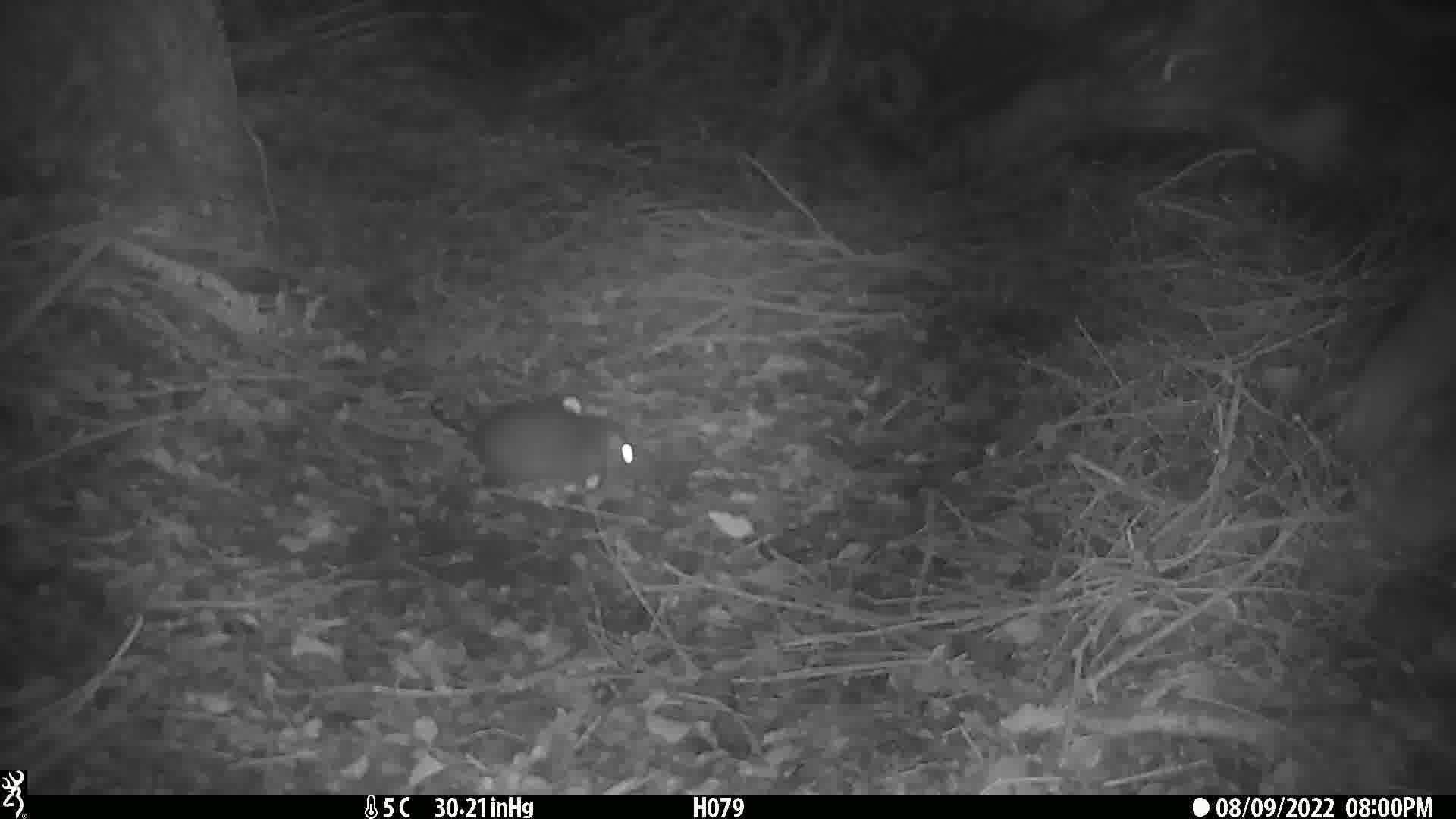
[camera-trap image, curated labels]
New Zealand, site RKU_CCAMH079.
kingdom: Animalia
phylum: Chordata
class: Mammalia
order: Rodentia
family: Muridae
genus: Rattus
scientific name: Rattus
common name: rat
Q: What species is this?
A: Rat (Rattus).